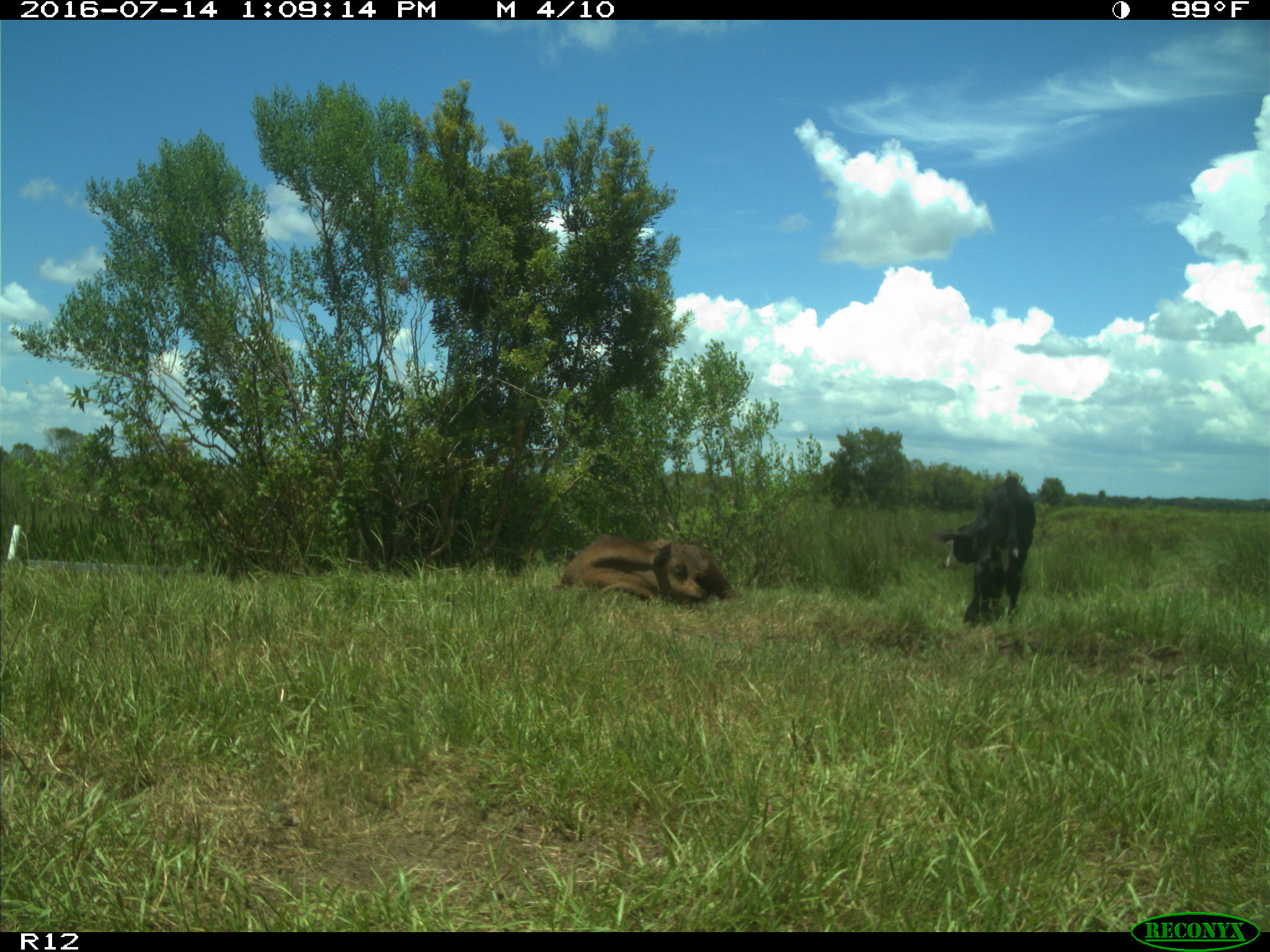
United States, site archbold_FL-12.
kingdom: Animalia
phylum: Chordata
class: Mammalia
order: Artiodactyla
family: Bovidae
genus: Bos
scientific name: Bos taurus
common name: domestic cow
Bos taurus (domestic cow).